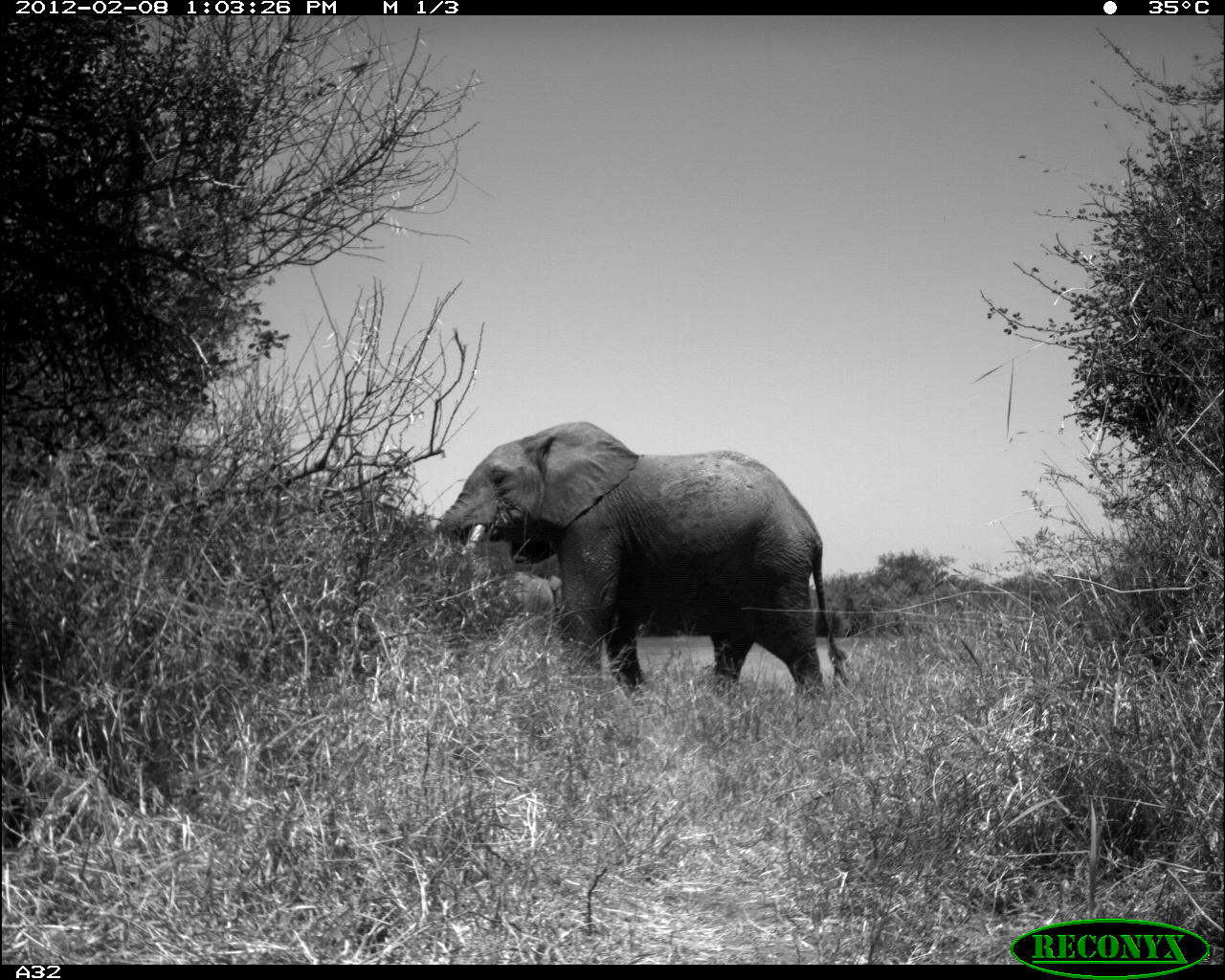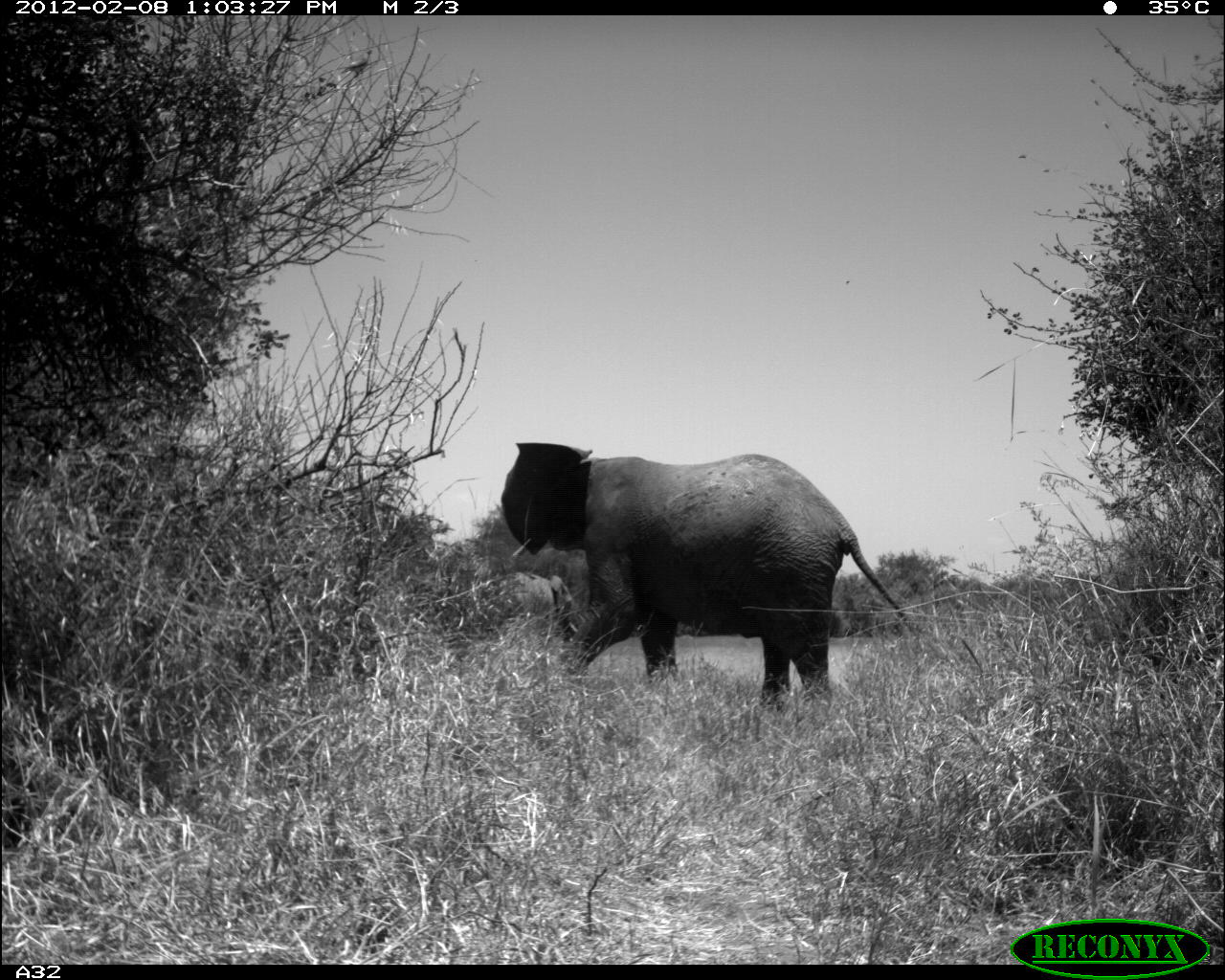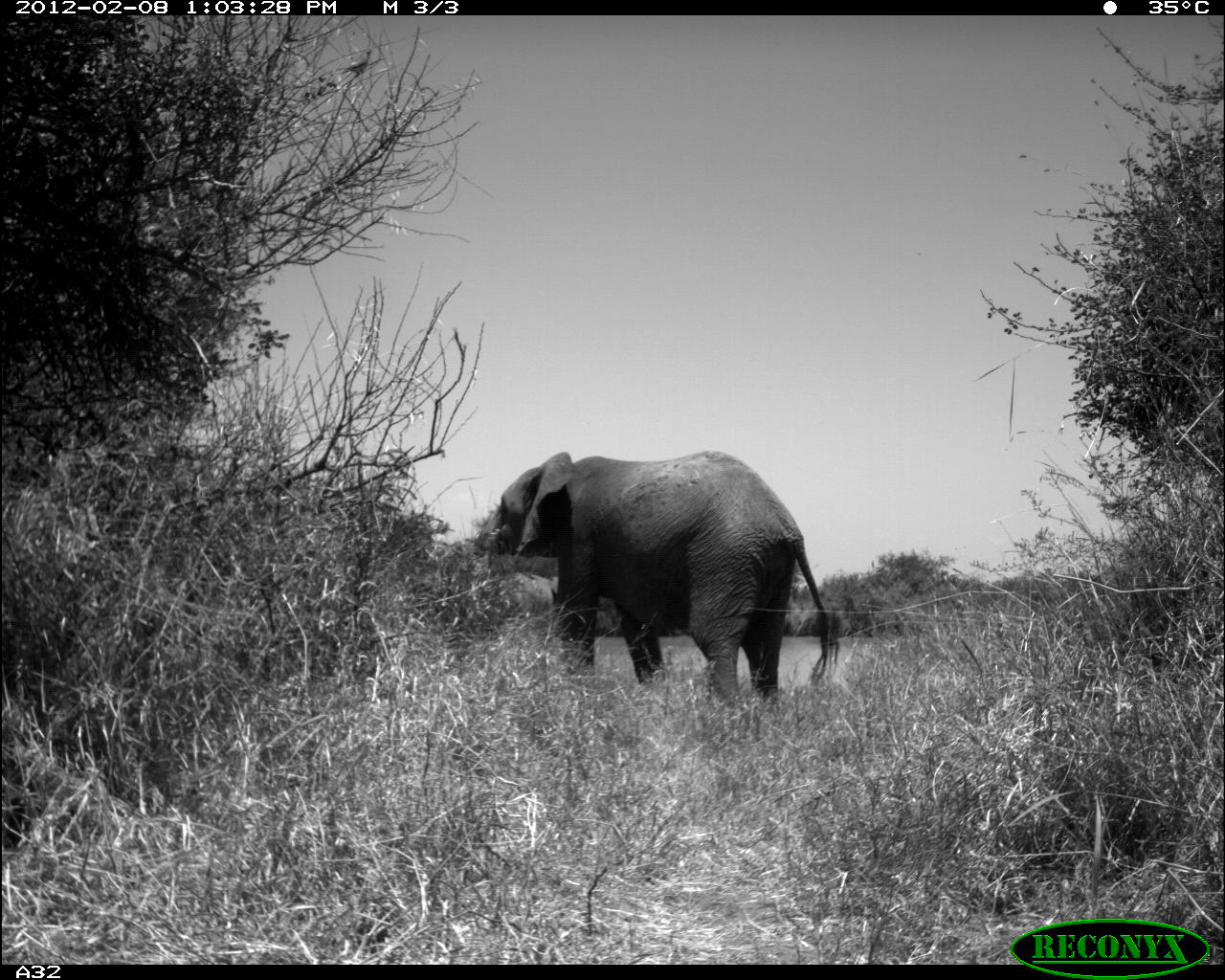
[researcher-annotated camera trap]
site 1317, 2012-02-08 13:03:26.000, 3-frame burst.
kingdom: Animalia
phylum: Chordata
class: Mammalia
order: Proboscidea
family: Elephantidae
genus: Loxodonta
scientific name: Loxodonta africana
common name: african bush elephant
Loxodonta africana (african bush elephant), count 2.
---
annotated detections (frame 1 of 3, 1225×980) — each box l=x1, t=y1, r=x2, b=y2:
loxodonta africana: l=423, t=420, r=847, b=704; l=648, t=931, r=769, b=976; l=494, t=568, r=563, b=644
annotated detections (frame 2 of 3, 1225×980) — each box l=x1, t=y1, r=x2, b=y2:
loxodonta africana: l=499, t=442, r=921, b=712; l=482, t=571, r=575, b=625